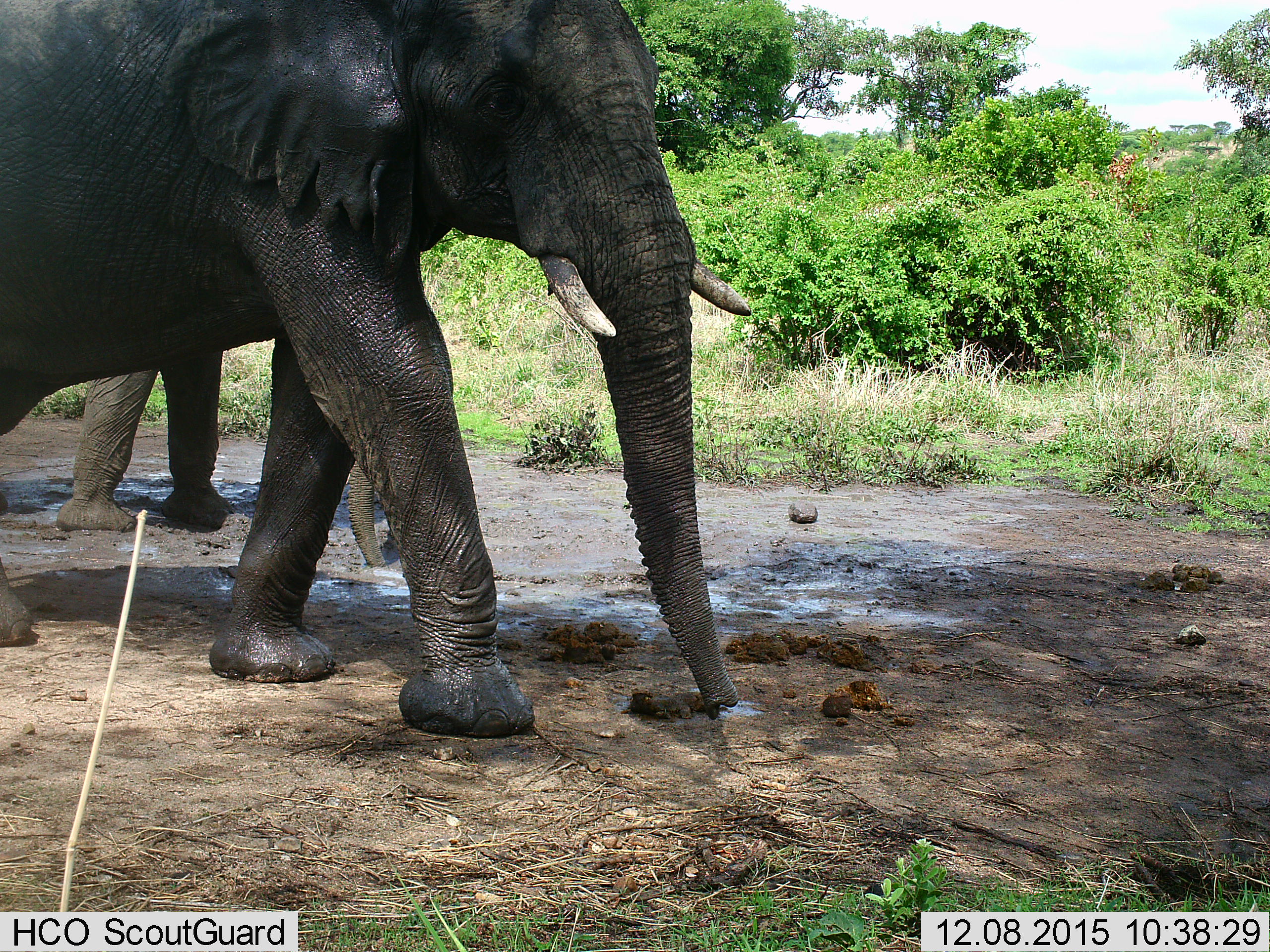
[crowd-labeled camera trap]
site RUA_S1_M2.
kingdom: Animalia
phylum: Chordata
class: Mammalia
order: Proboscidea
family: Elephantidae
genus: Loxodonta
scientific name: Loxodonta africana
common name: african bush elephant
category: elephant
Elephant (african bush elephant) (Loxodonta africana), count 2. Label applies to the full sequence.